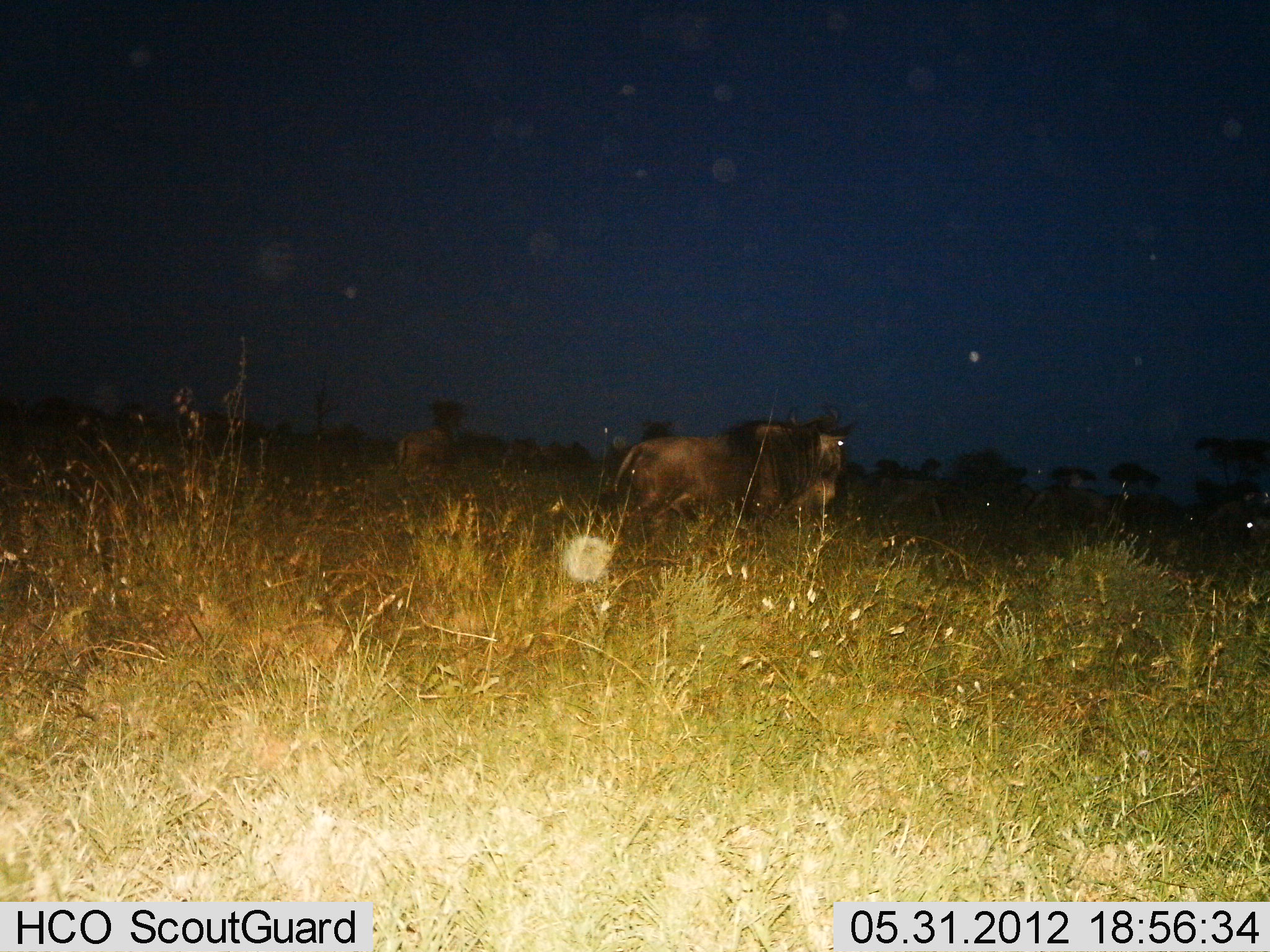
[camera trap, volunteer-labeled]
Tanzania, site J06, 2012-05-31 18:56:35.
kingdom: Animalia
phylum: Chordata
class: Mammalia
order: Artiodactyla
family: Bovidae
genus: Connochaetes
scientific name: Connochaetes taurinus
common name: blue wildebeest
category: wildebeest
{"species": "wildebeest (blue wildebeest) (Connochaetes taurinus)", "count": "2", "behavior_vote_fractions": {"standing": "90%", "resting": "0%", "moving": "10%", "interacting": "0%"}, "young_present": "0%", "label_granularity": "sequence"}